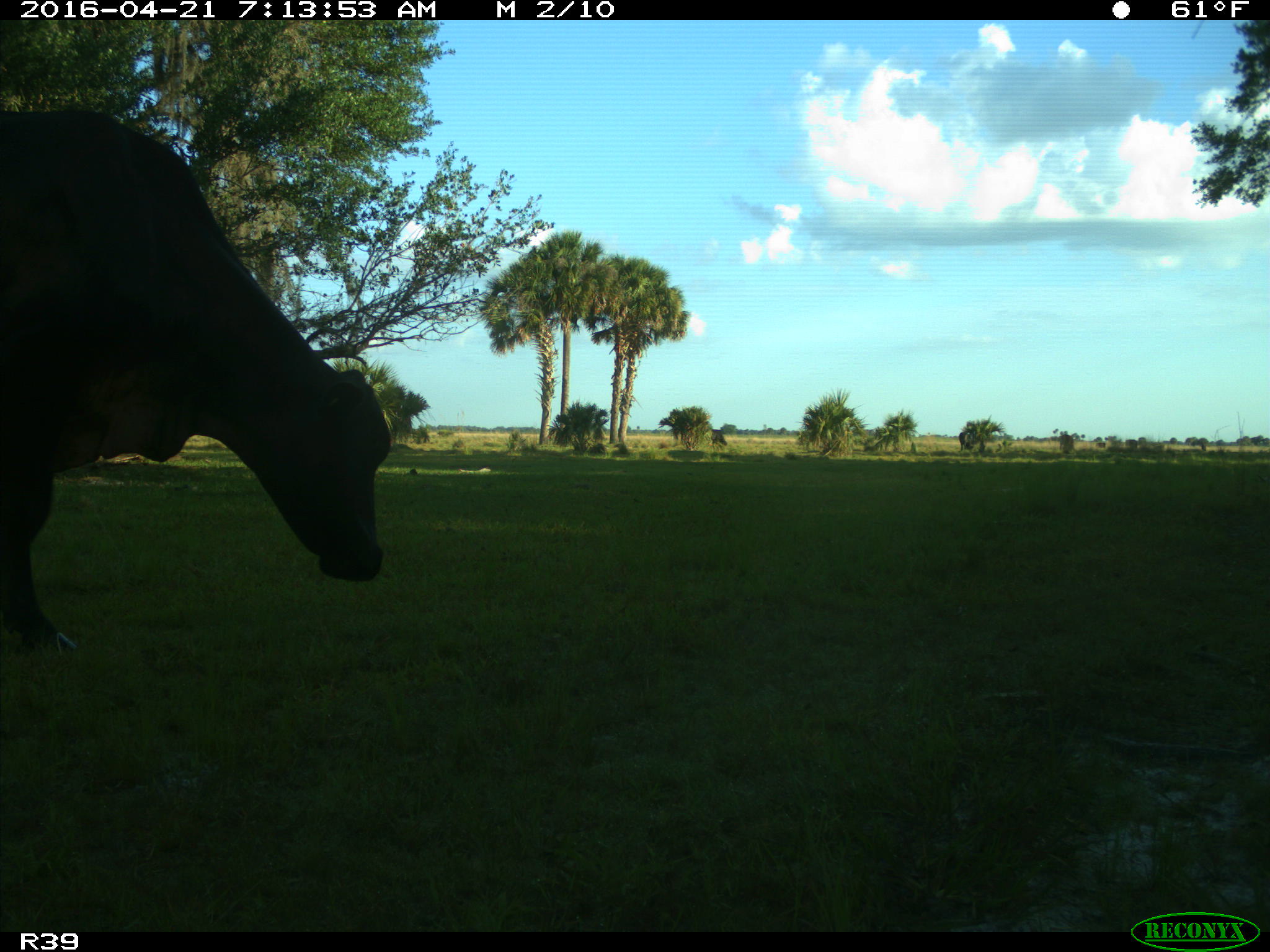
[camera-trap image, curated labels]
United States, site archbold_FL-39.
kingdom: Animalia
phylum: Chordata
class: Mammalia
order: Artiodactyla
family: Bovidae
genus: Bos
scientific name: Bos taurus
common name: domestic cow